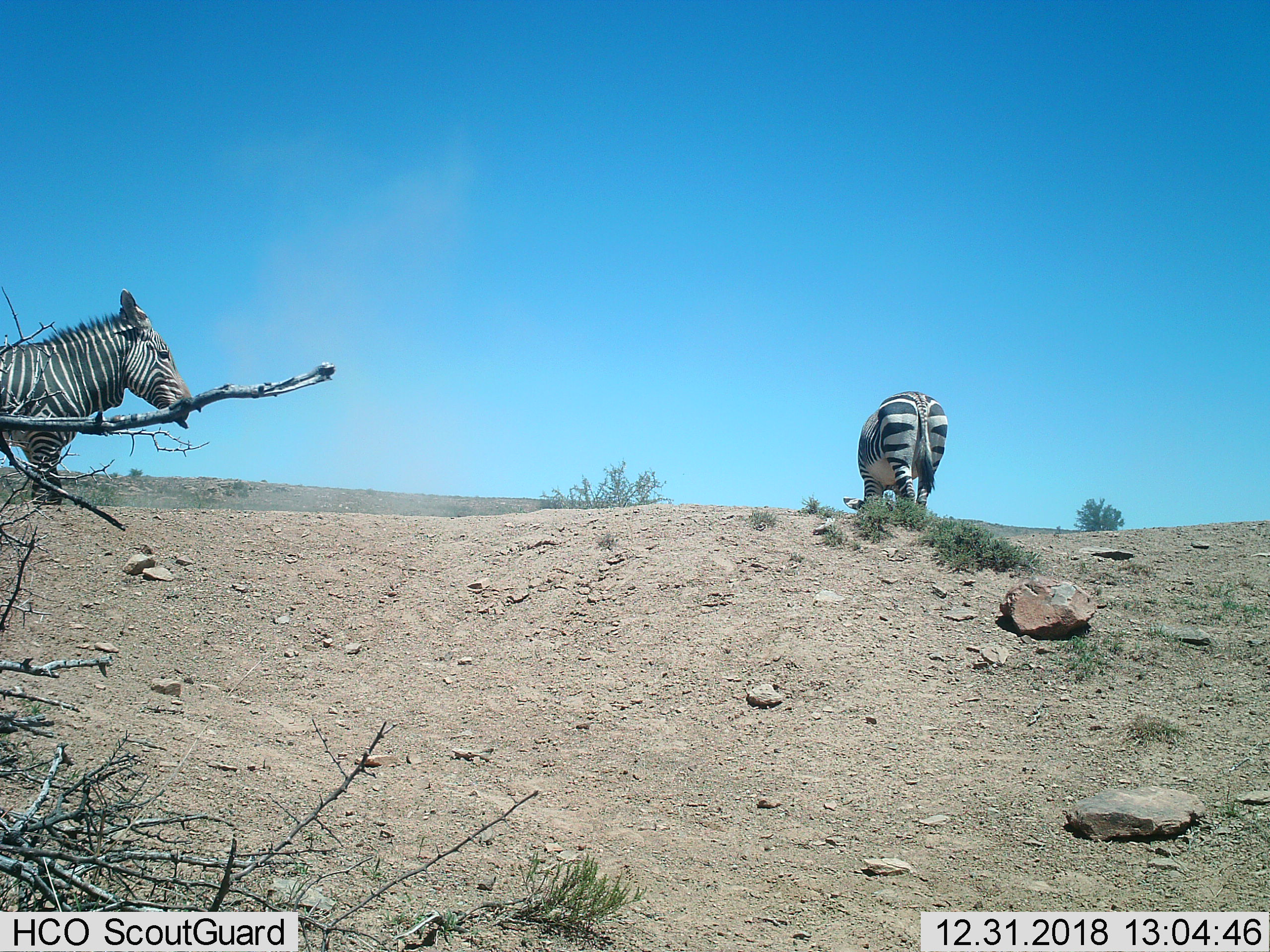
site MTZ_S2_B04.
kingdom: Animalia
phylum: Chordata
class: Mammalia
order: Perissodactyla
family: Equidae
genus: Equus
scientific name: Equus zebra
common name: mountain zebra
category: zebramountain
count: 2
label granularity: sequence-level